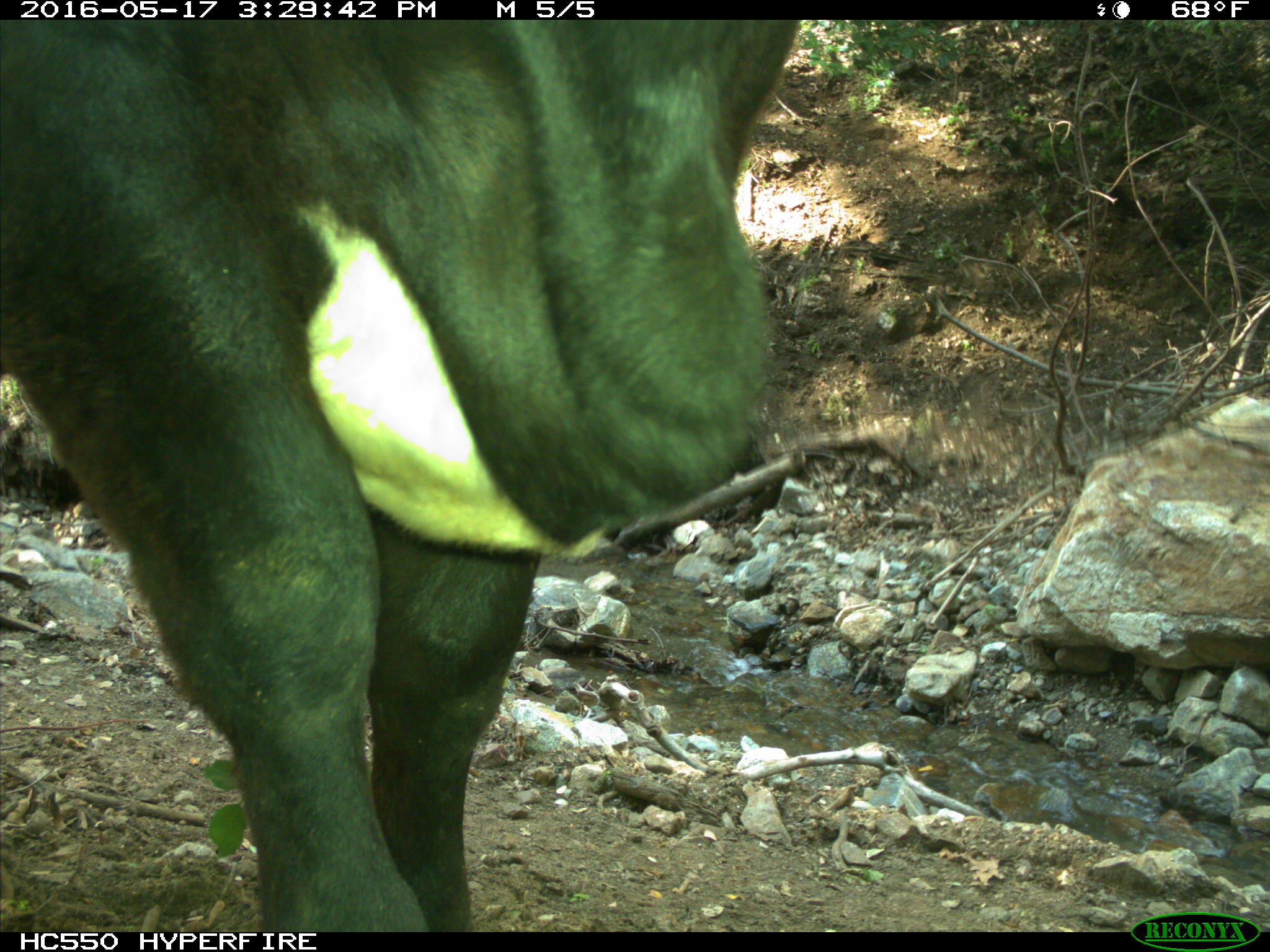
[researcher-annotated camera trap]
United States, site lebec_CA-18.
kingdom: Animalia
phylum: Chordata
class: Mammalia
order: Artiodactyla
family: Bovidae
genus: Bos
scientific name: Bos taurus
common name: domestic cow